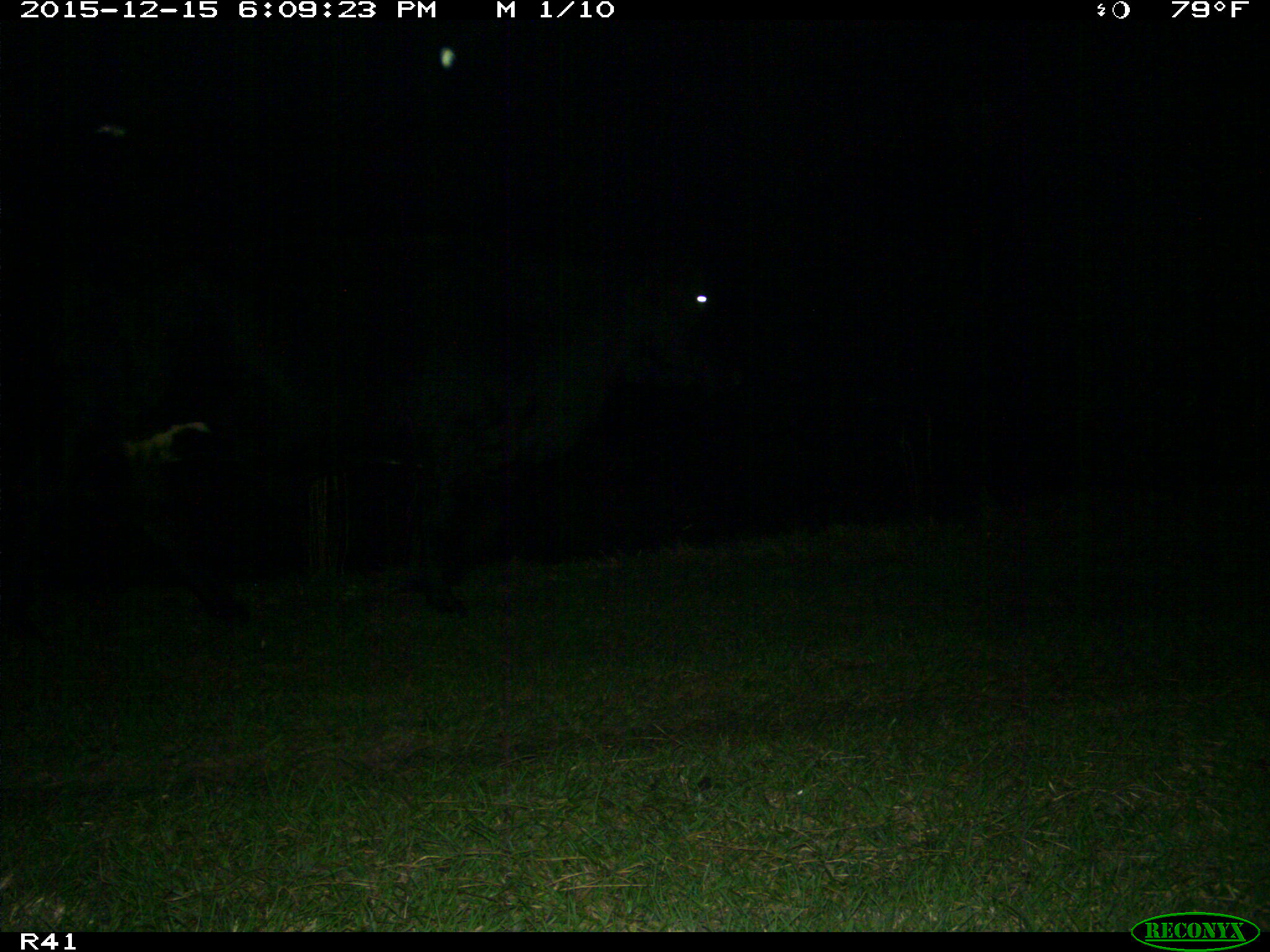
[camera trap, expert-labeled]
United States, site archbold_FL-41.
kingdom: Animalia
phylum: Chordata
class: Mammalia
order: Artiodactyla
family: Bovidae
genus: Bos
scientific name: Bos taurus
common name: domestic cow